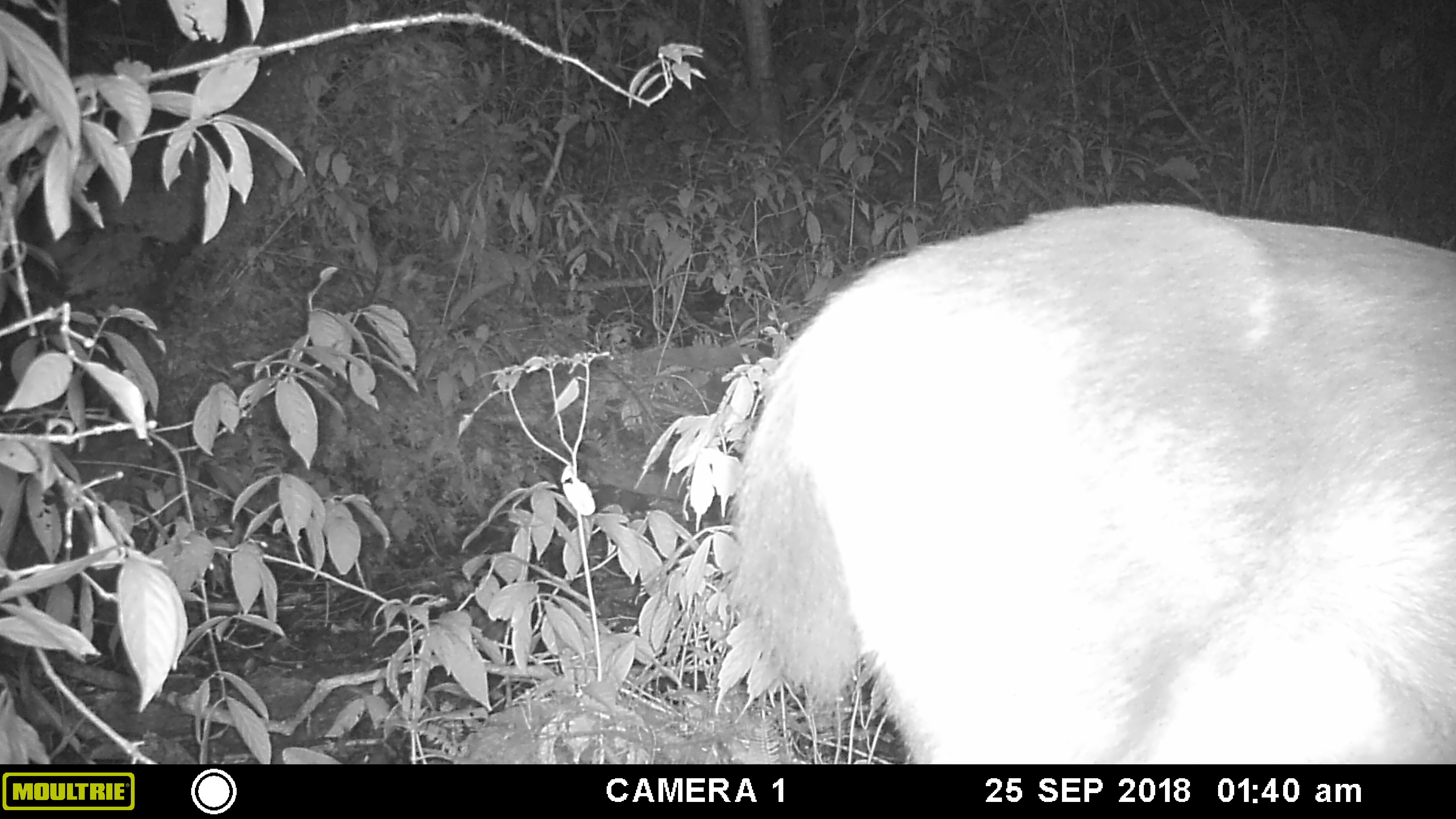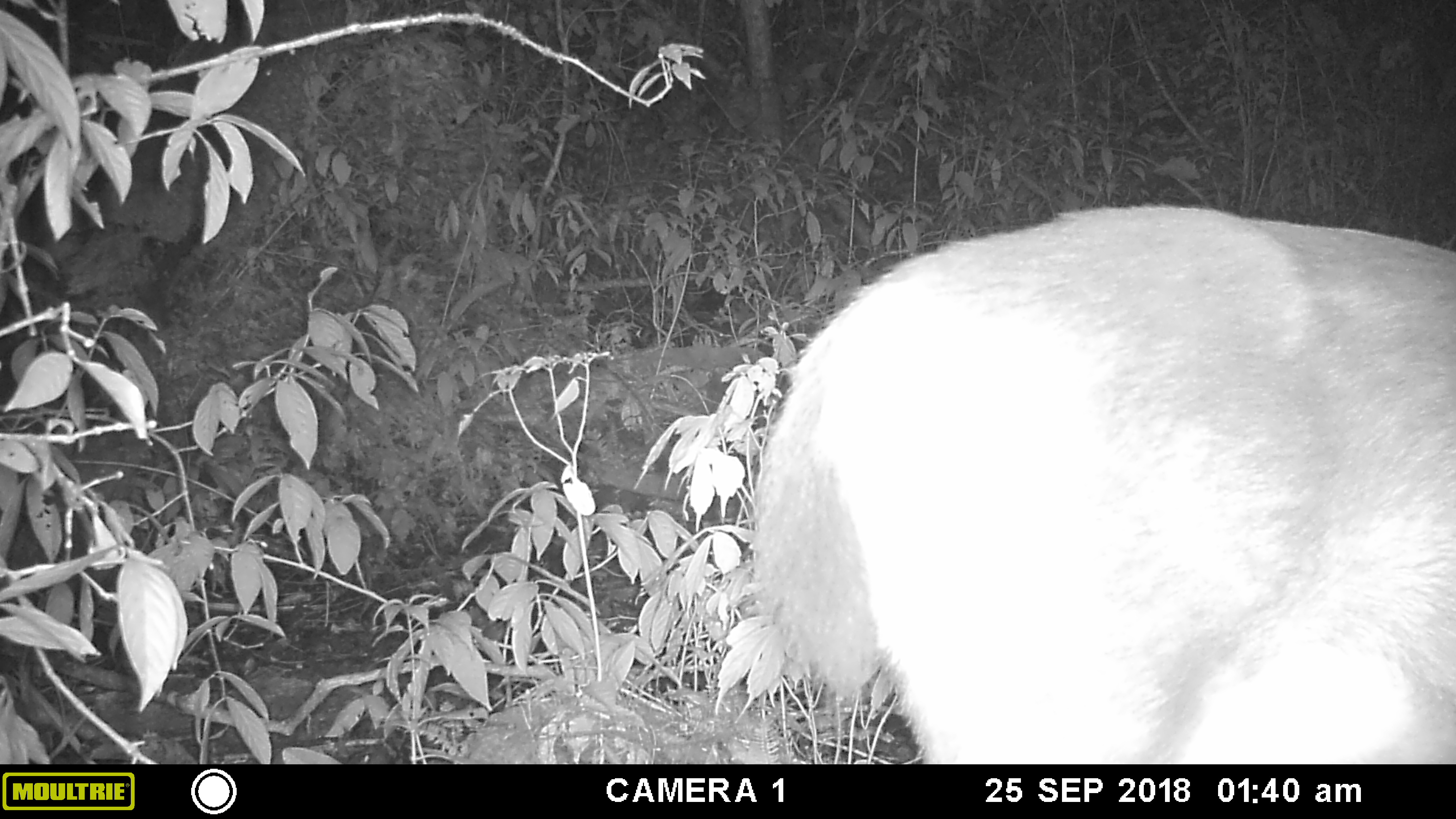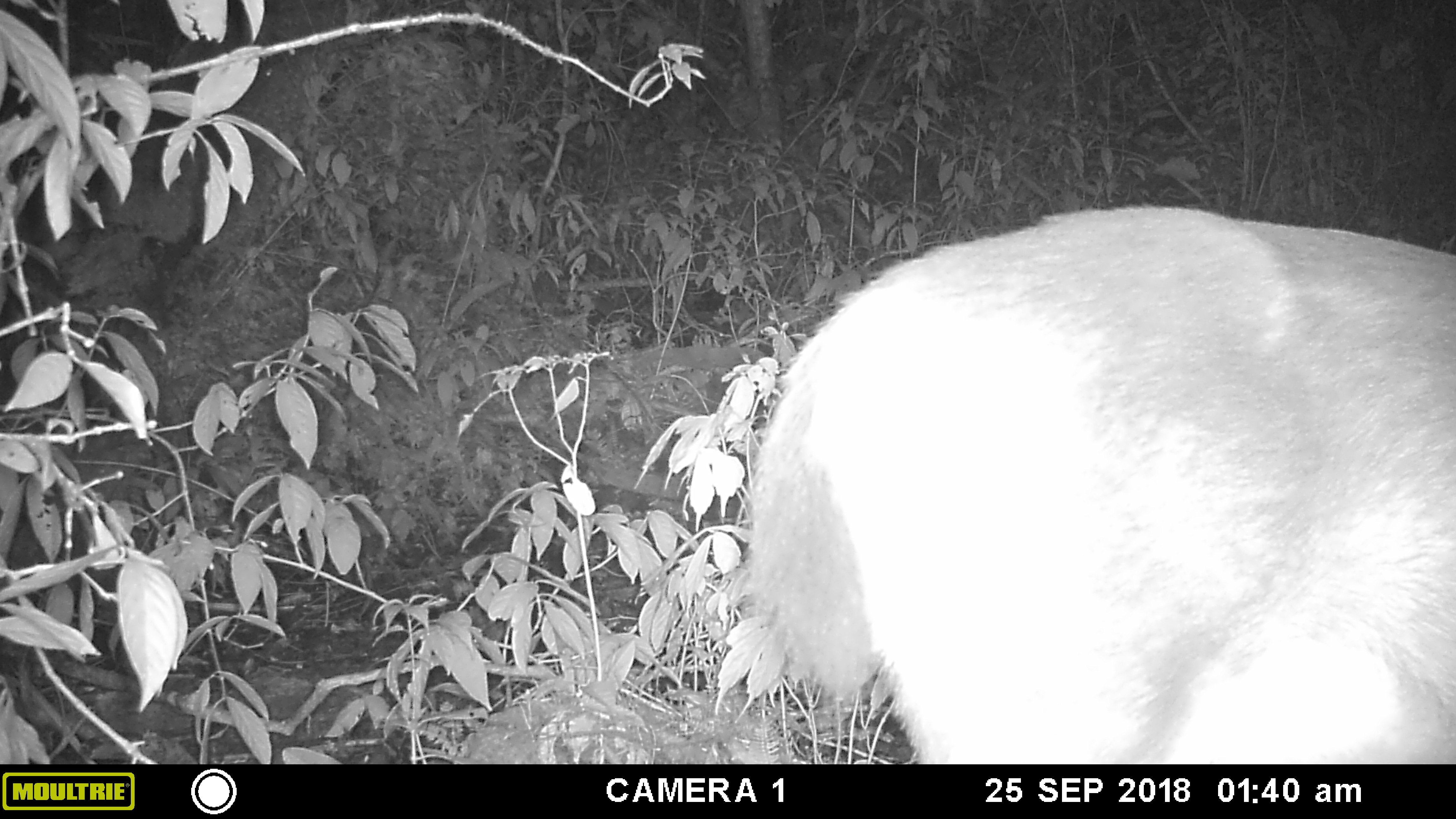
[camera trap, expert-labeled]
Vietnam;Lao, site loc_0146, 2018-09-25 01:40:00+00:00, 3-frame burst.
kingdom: Animalia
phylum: Chordata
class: Mammalia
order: Artiodactyla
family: Cervidae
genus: Rusa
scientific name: Rusa unicolor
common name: sambar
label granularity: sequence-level